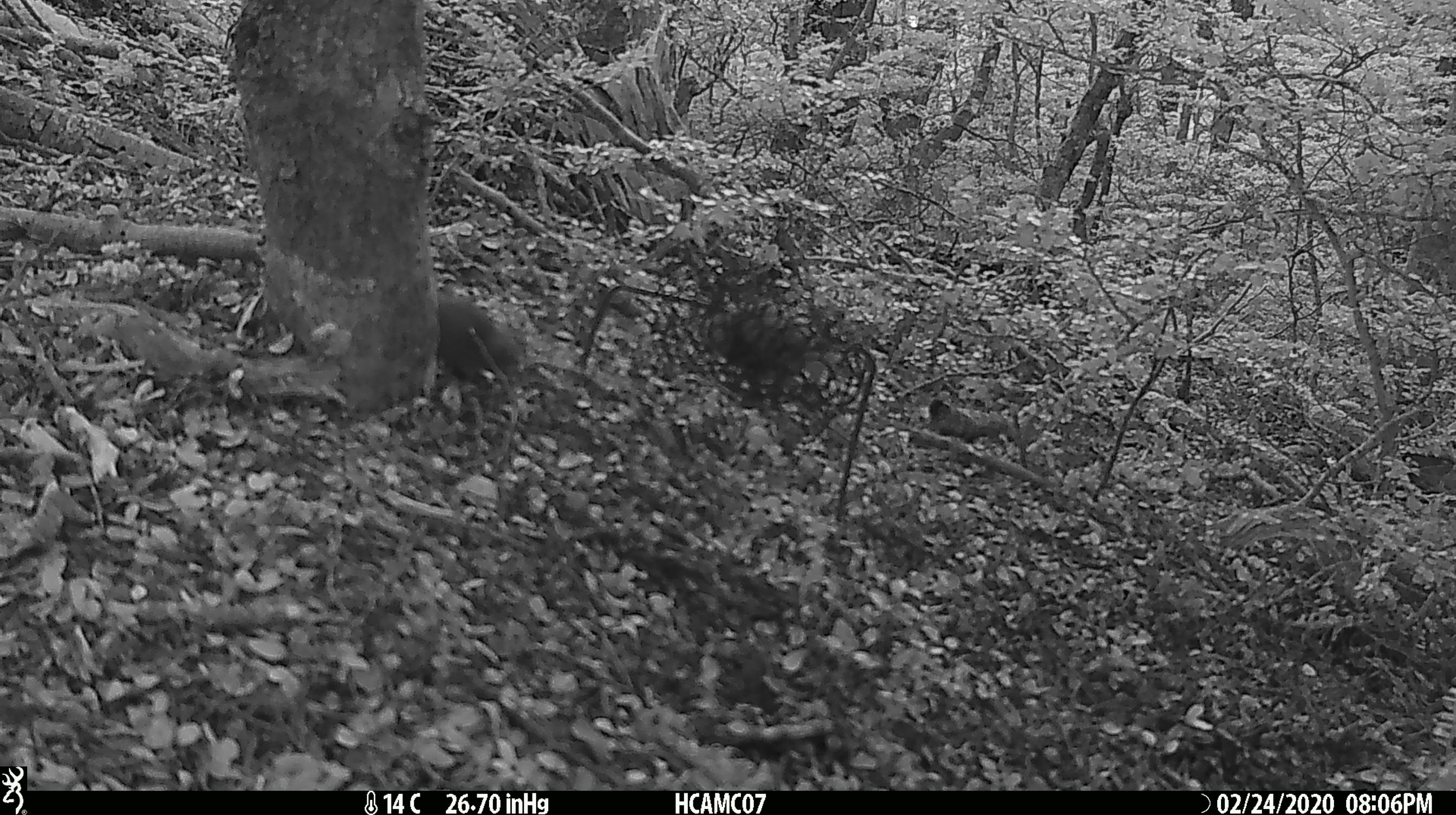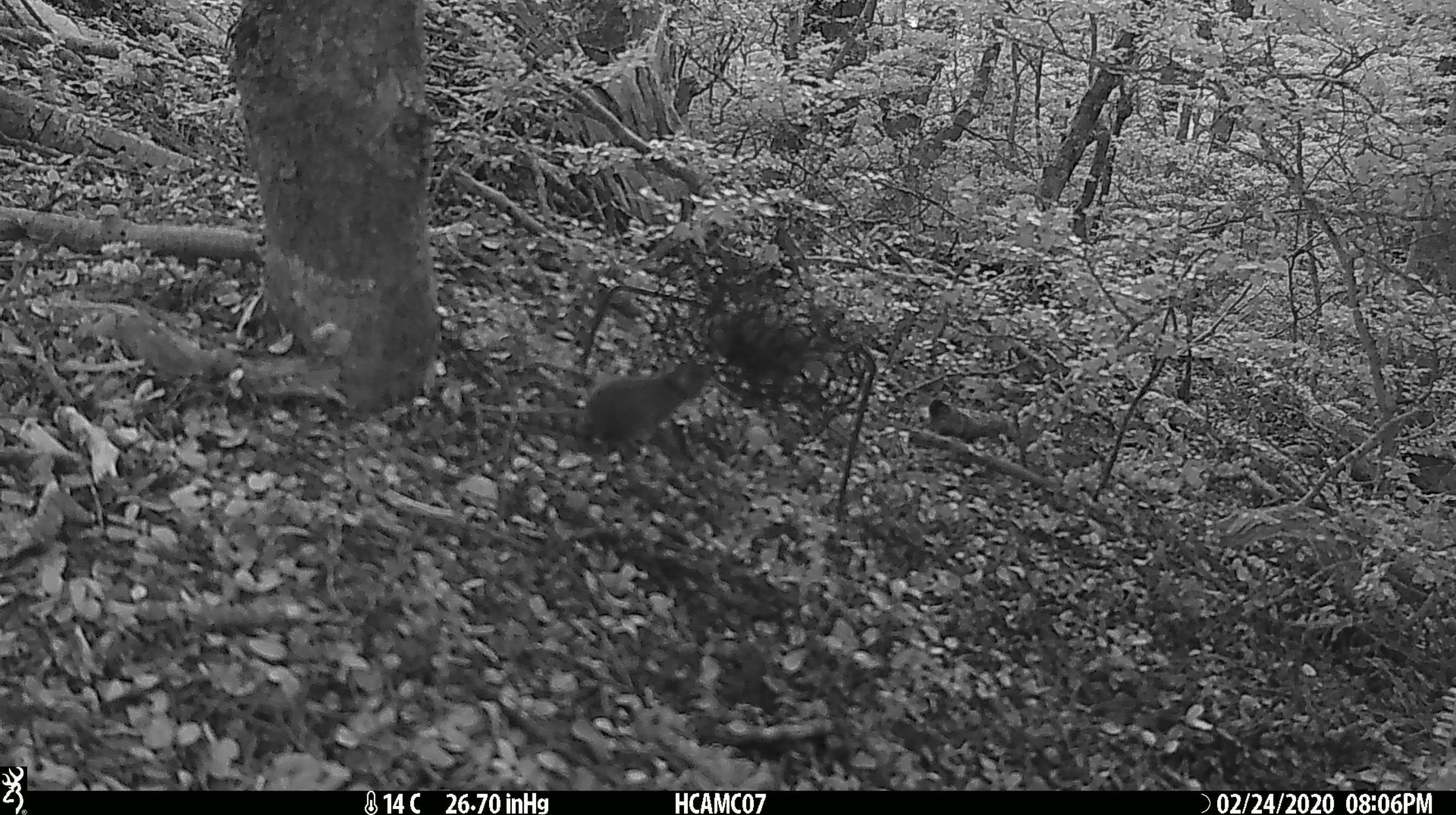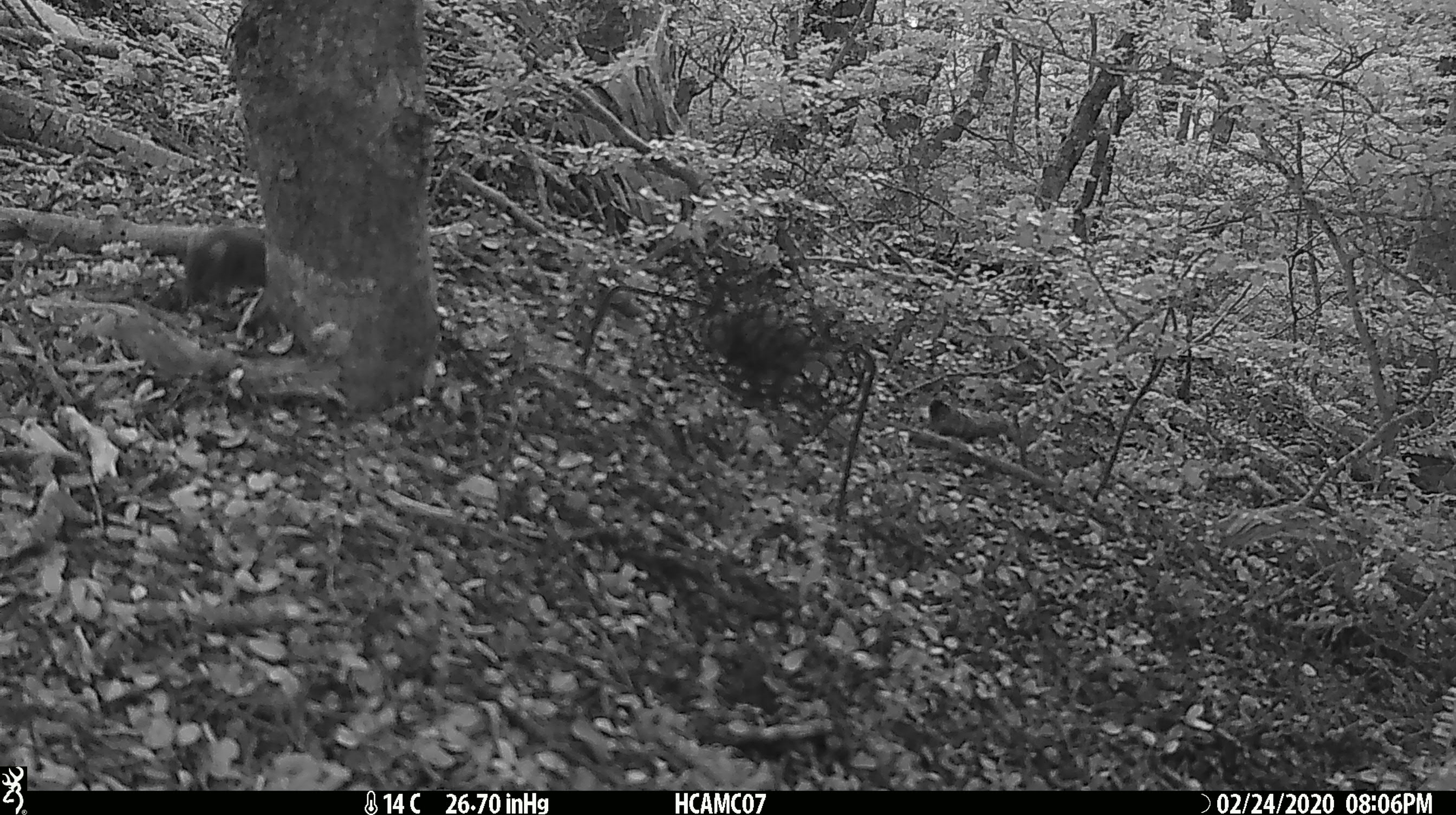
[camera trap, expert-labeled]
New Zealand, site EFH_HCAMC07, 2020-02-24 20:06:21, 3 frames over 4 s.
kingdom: Animalia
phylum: Chordata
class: Mammalia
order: Rodentia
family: Muridae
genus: Mus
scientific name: Mus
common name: mouse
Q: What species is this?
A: Mouse (Mus).